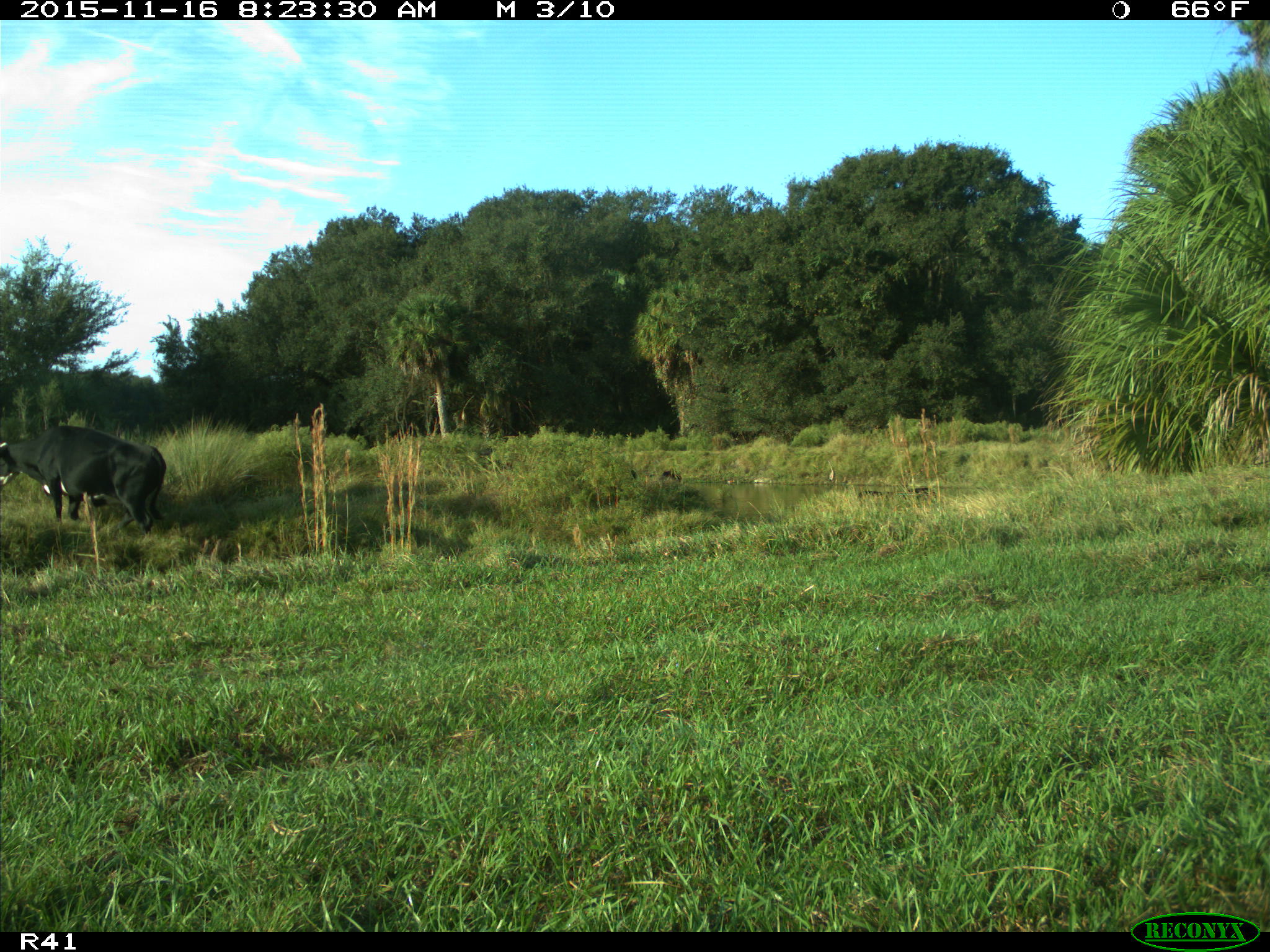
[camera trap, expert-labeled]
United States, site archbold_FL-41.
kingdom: Animalia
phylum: Chordata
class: Mammalia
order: Artiodactyla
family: Bovidae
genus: Bos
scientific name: Bos taurus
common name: domestic cow